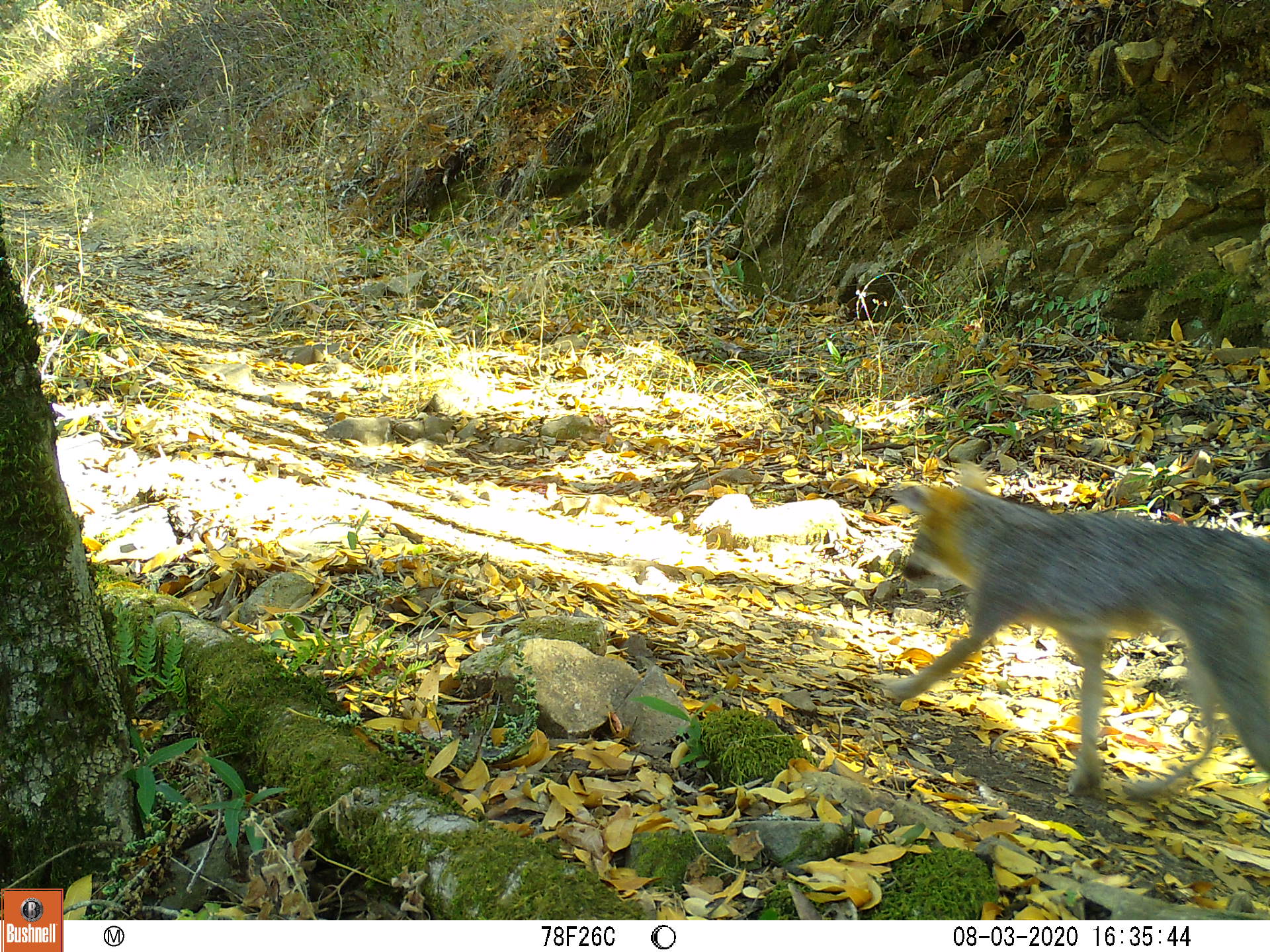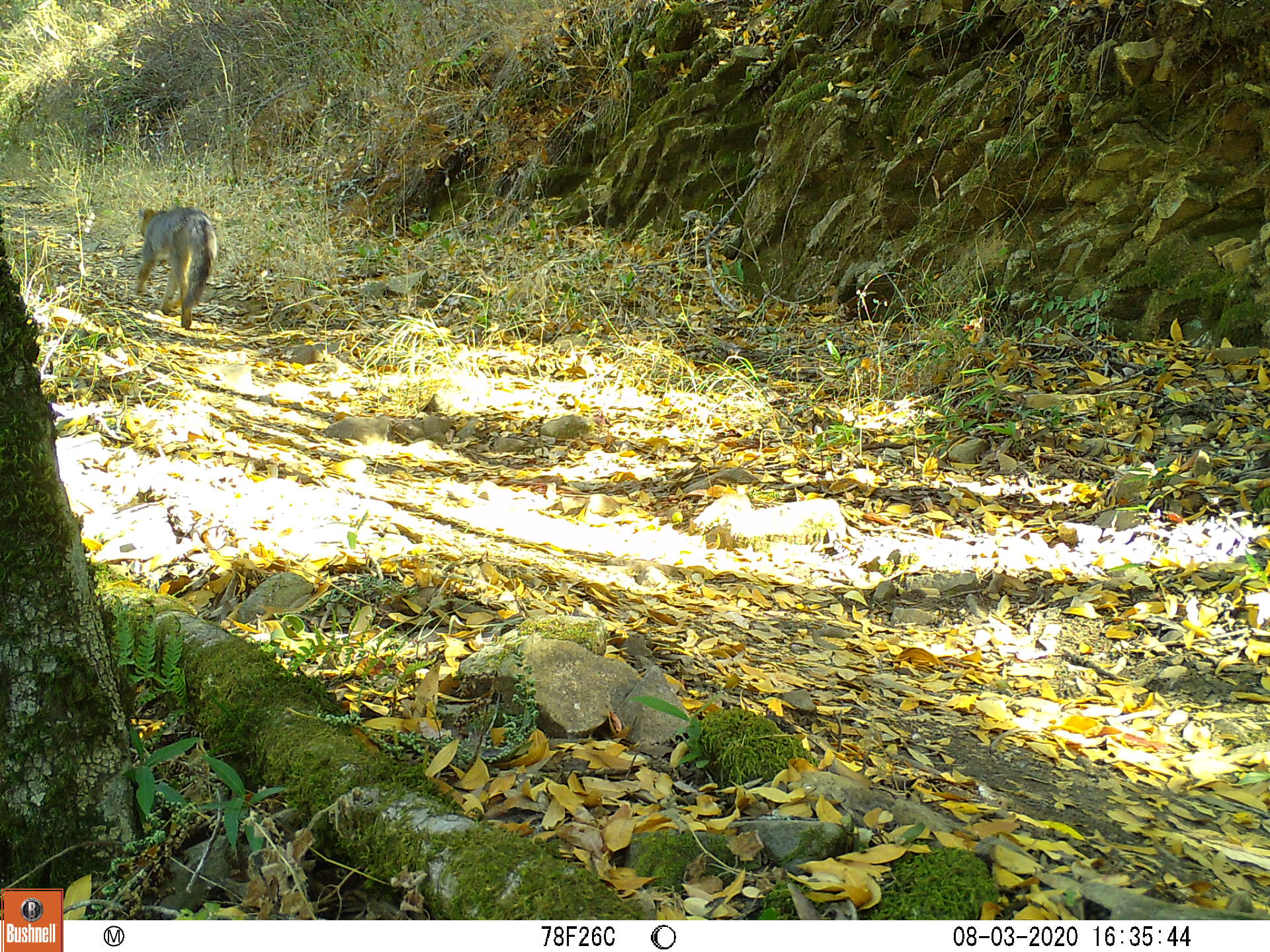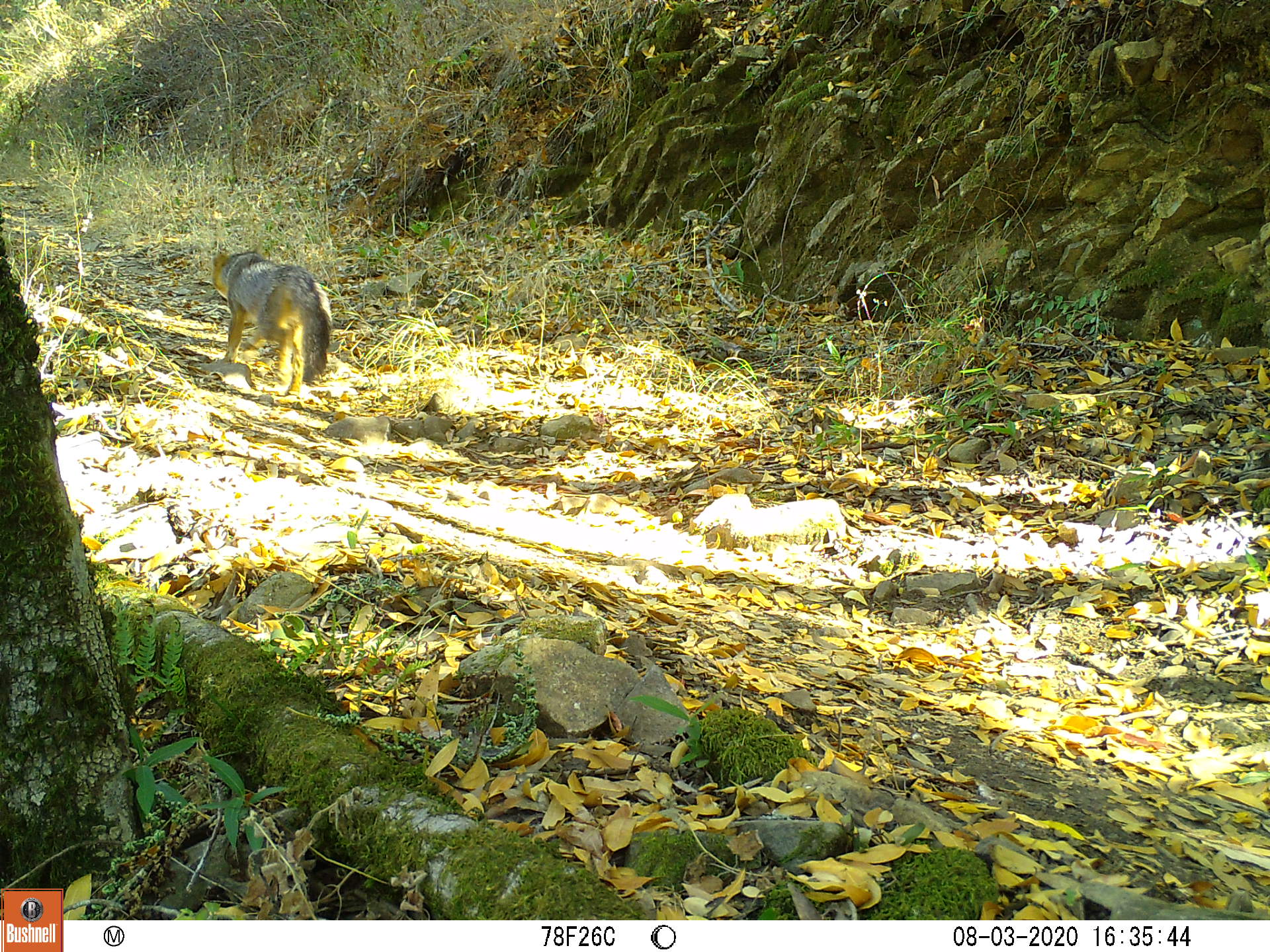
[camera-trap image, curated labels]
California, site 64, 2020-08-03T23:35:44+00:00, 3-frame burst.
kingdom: Animalia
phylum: Chordata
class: Mammalia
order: Carnivora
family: Canidae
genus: Urocyon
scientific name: Urocyon cinereoargenteus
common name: gray fox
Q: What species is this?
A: Gray fox (Urocyon cinereoargenteus).